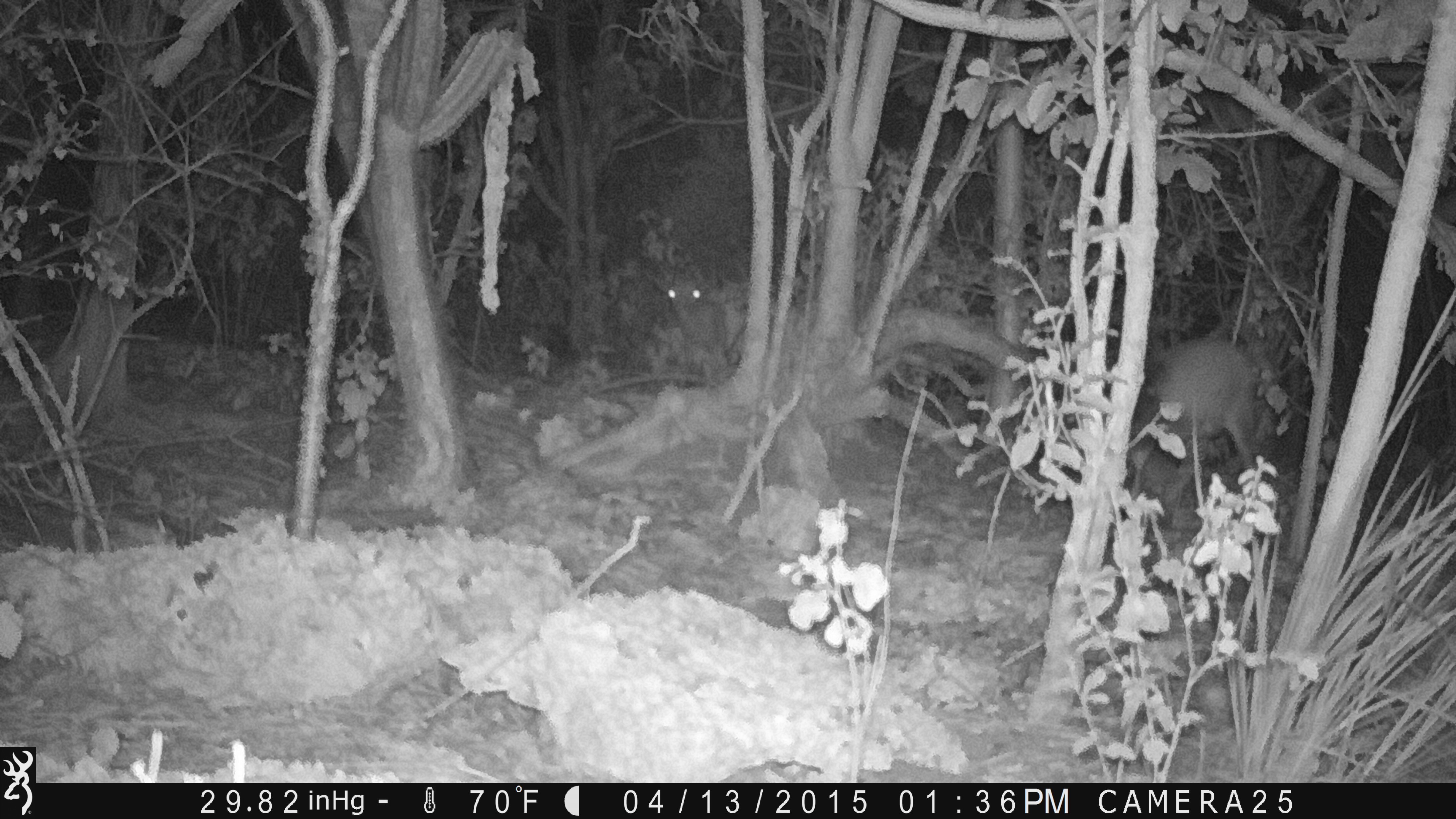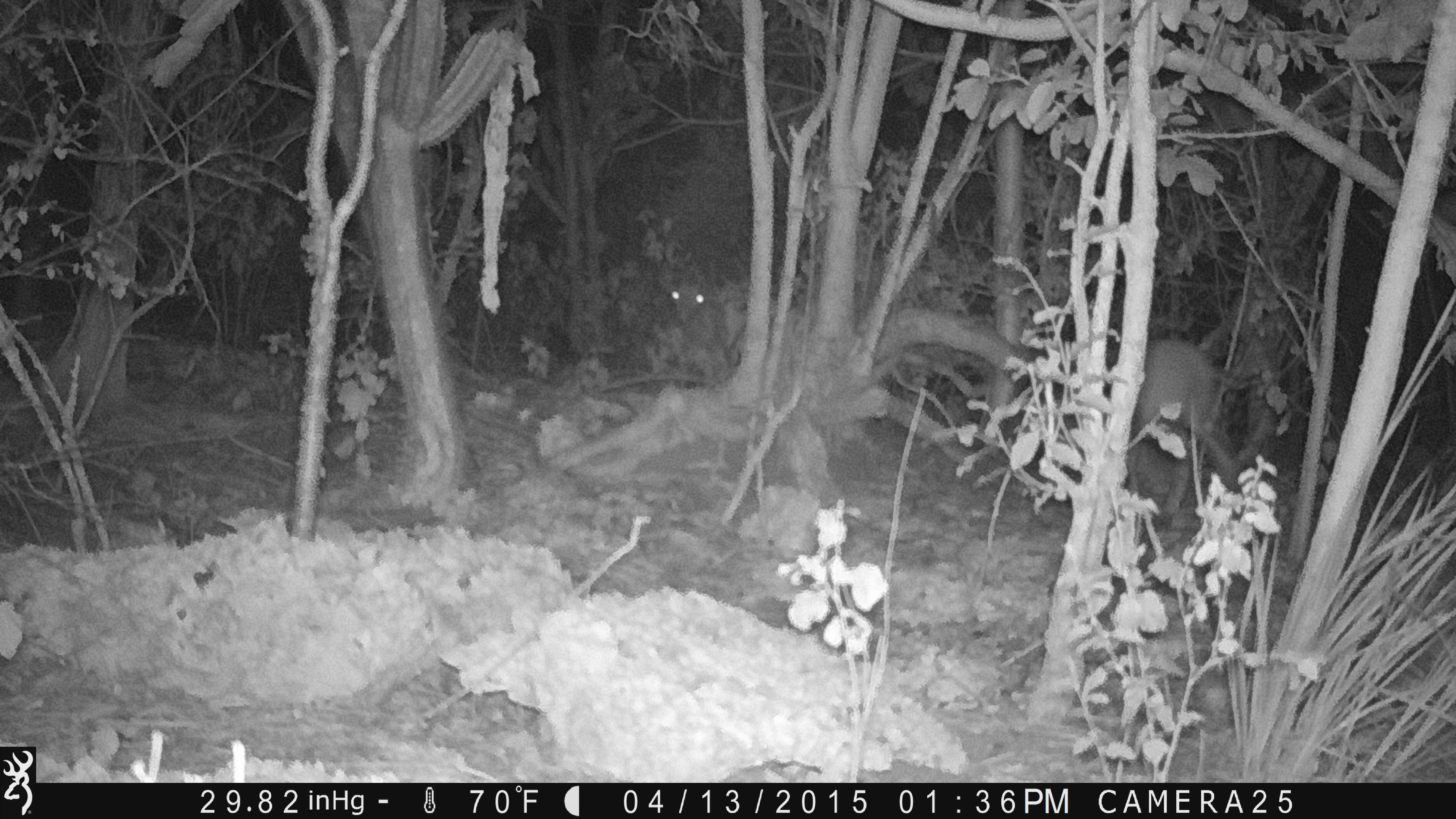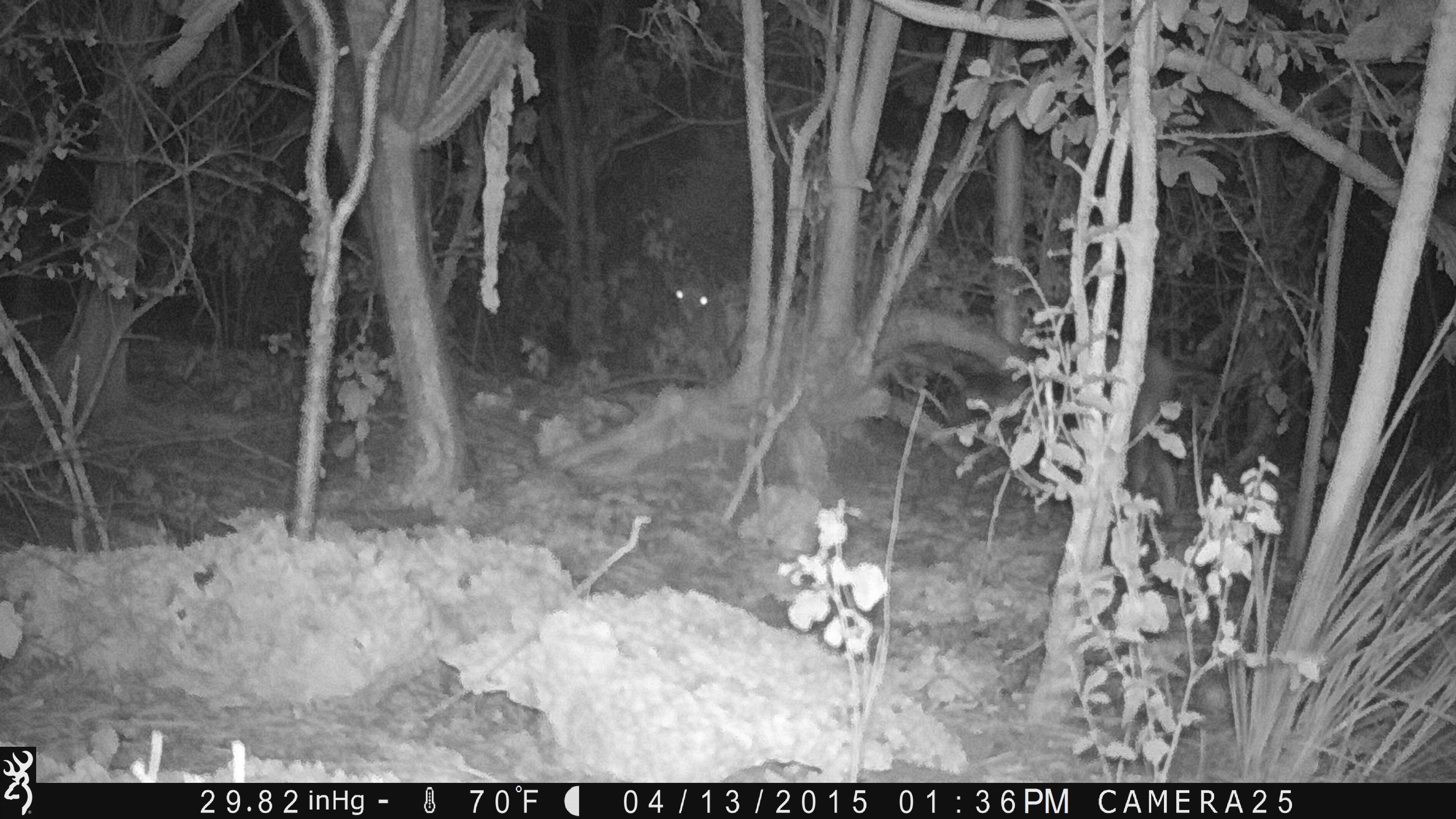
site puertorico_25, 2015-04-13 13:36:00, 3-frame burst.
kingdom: Animalia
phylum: Chordata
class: Mammalia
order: Artiodactyla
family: Bovidae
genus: Capra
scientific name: Capra hircus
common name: goat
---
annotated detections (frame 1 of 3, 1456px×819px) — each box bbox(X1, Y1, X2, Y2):
goat: bbox(1124, 333, 1269, 563); bbox(659, 266, 744, 362)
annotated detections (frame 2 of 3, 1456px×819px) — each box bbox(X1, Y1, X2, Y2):
goat: bbox(1126, 345, 1268, 510); bbox(657, 263, 721, 377)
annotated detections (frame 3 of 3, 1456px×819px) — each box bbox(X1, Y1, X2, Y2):
unknown: bbox(654, 261, 743, 356)